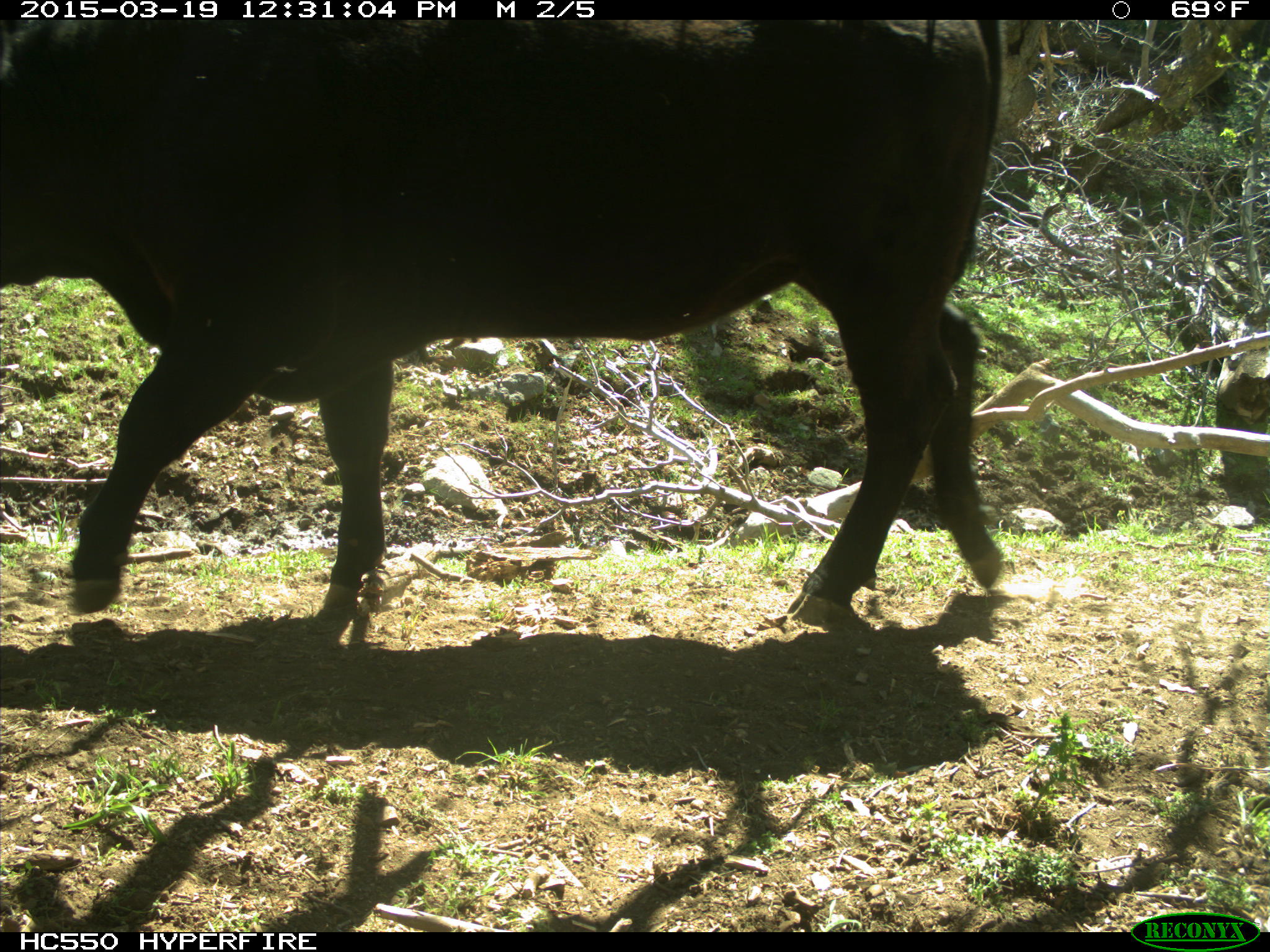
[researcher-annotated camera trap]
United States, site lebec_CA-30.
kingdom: Animalia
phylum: Chordata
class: Mammalia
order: Artiodactyla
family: Bovidae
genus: Bos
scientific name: Bos taurus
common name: domestic cow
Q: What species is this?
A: Bos taurus (domestic cow).